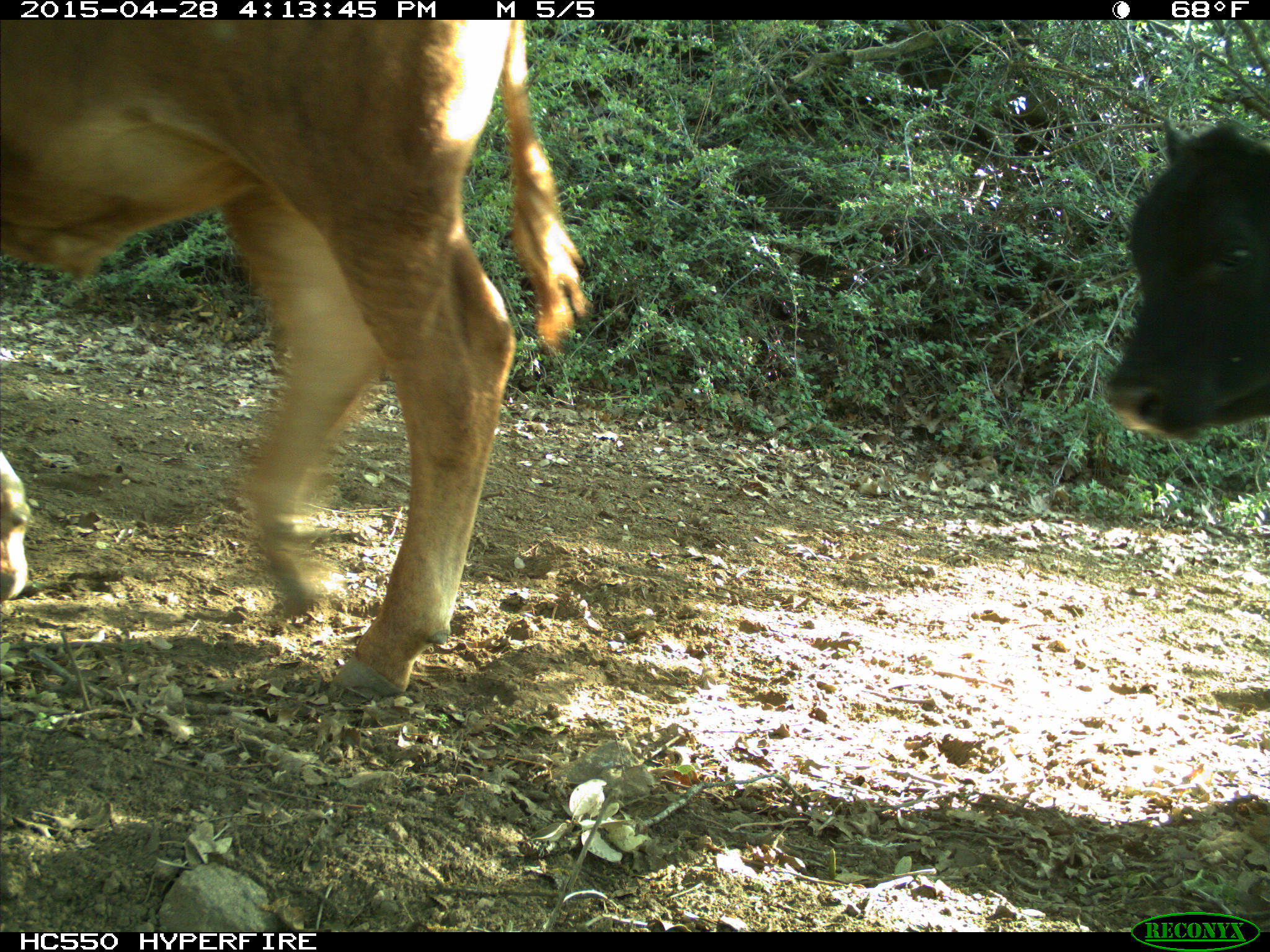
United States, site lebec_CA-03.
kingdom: Animalia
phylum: Chordata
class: Mammalia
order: Artiodactyla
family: Bovidae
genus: Bos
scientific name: Bos taurus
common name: domestic cow